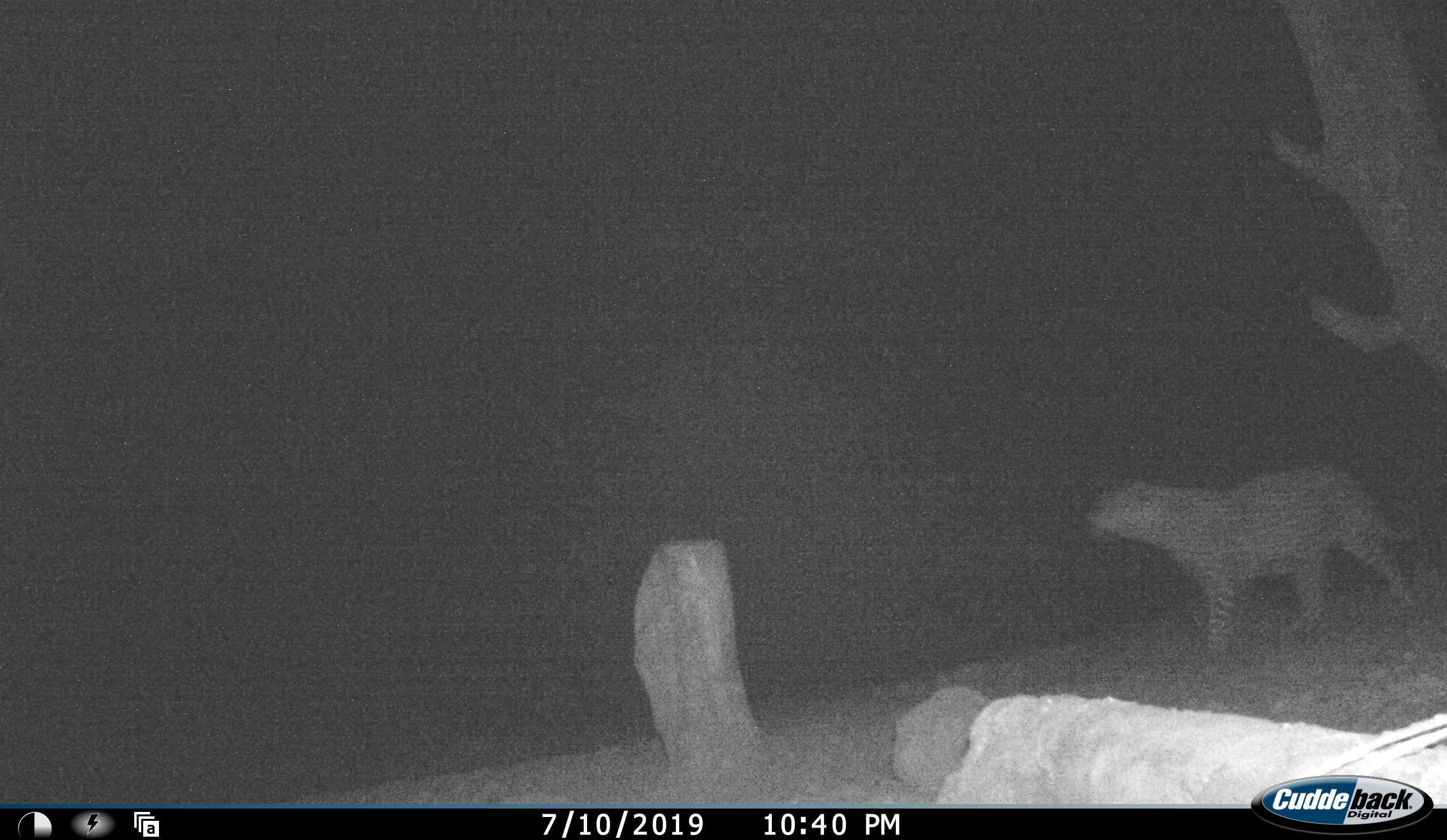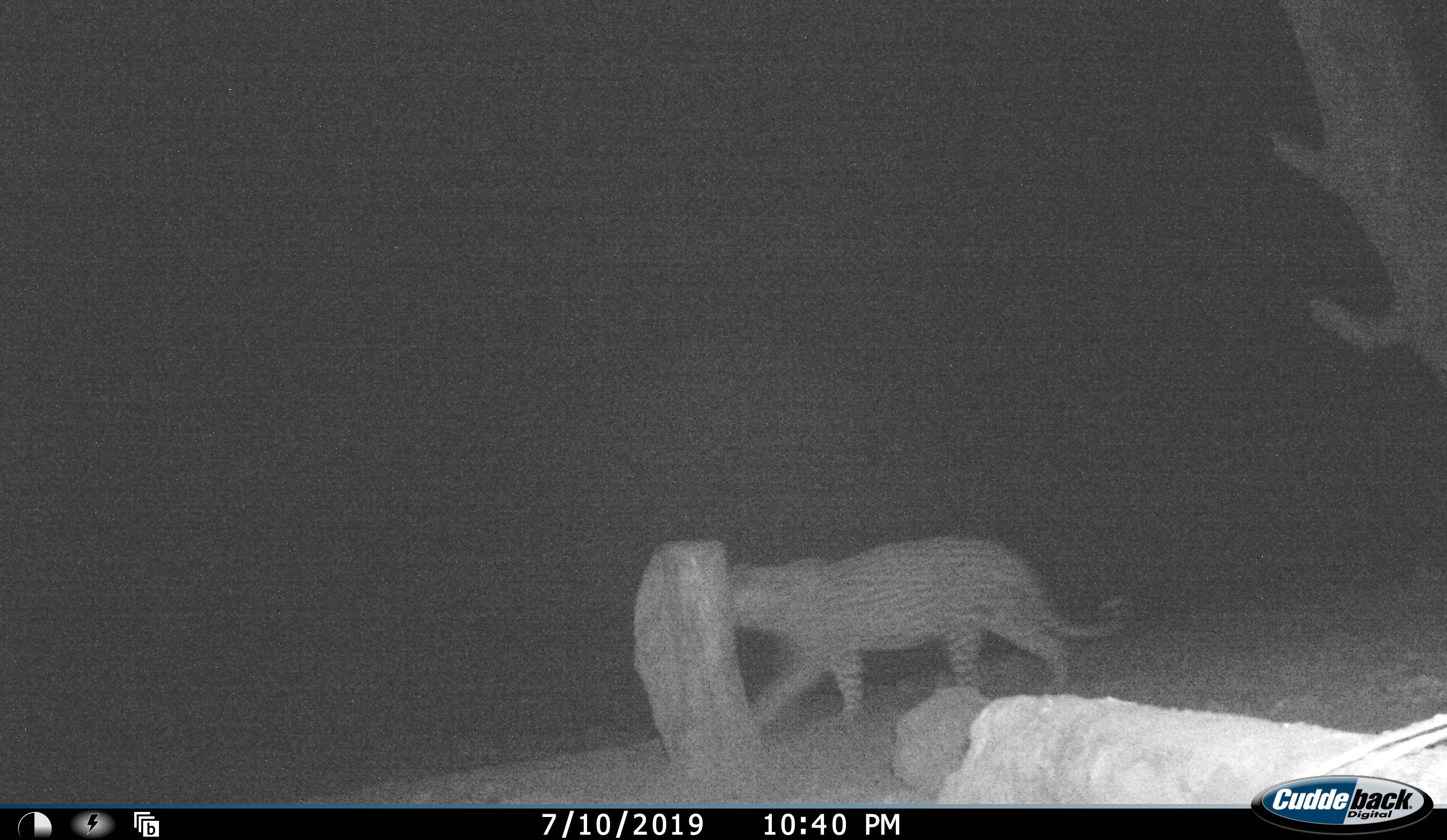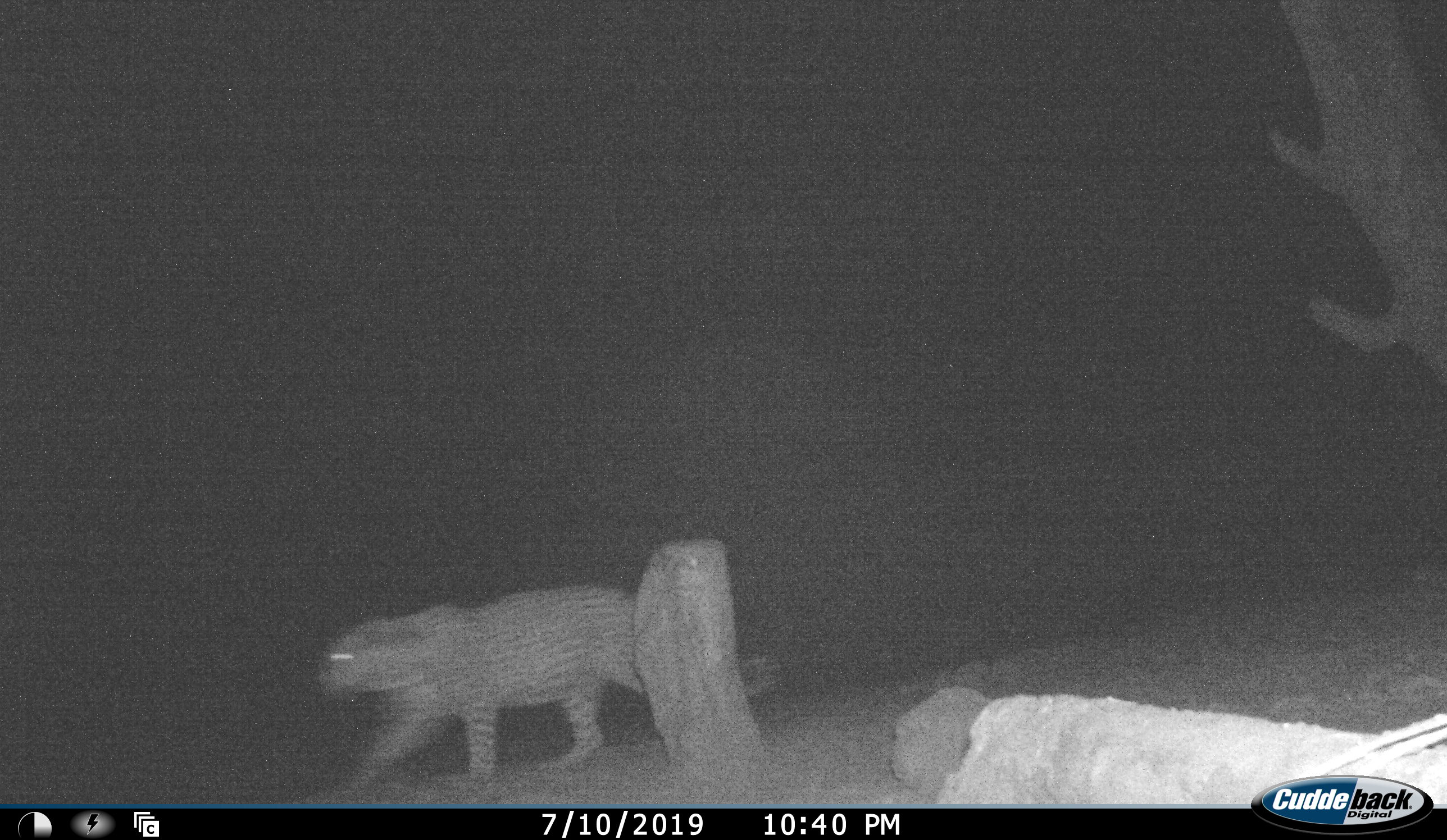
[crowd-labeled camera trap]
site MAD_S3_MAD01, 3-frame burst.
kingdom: Animalia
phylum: Chordata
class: Mammalia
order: Carnivora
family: Felidae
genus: Panthera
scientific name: Panthera pardus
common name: leopard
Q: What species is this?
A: Leopard (Panthera pardus).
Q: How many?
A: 1.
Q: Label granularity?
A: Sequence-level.